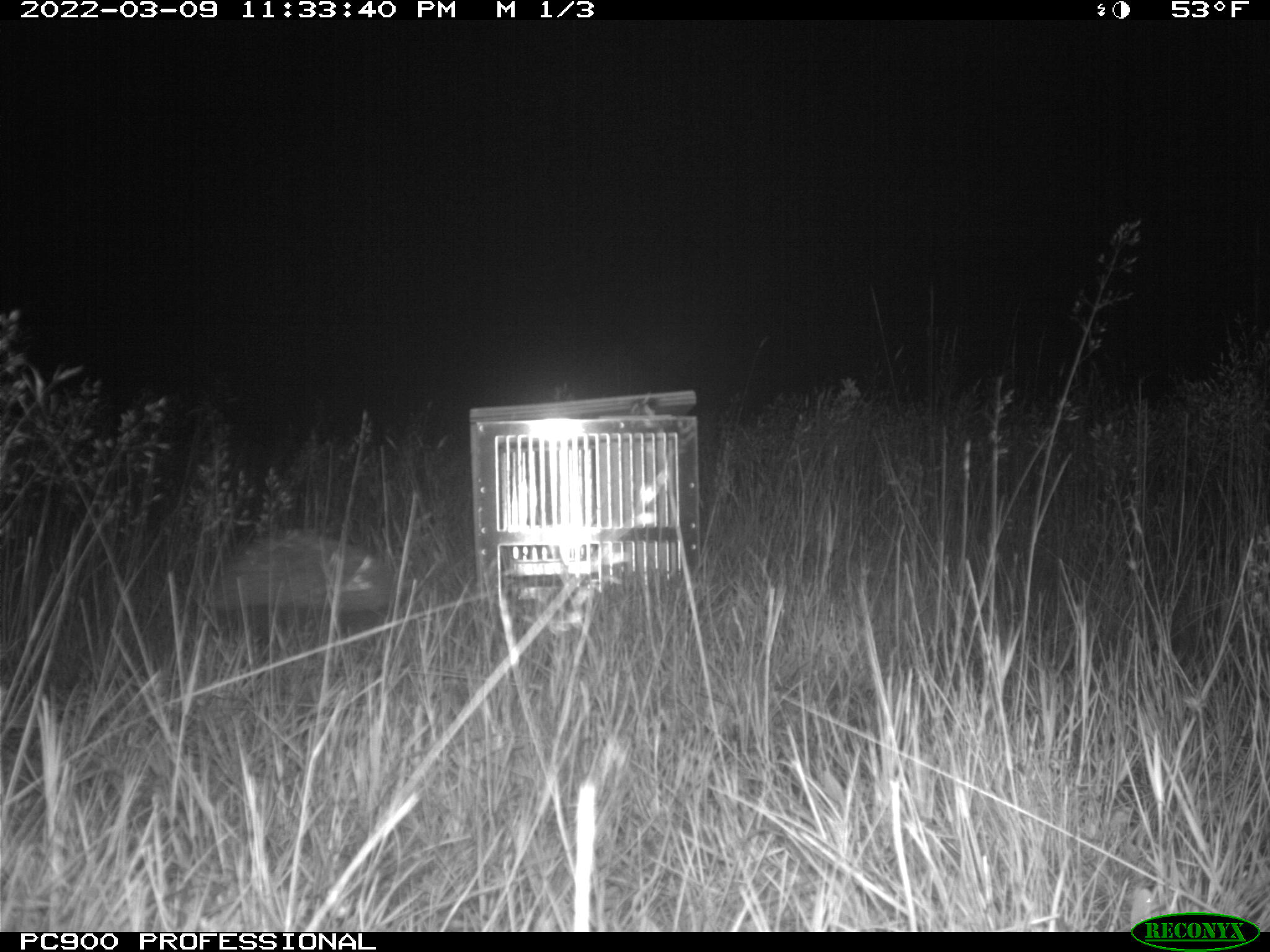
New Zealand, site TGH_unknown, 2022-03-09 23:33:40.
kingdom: Animalia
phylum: Chordata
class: Mammalia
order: Eulipotyphla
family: Erinaceidae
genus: Erinaceus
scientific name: Erinaceus europaeus europaeus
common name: european hedgehog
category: hedgehog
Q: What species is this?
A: Hedgehog (european hedgehog) (Erinaceus europaeus europaeus).